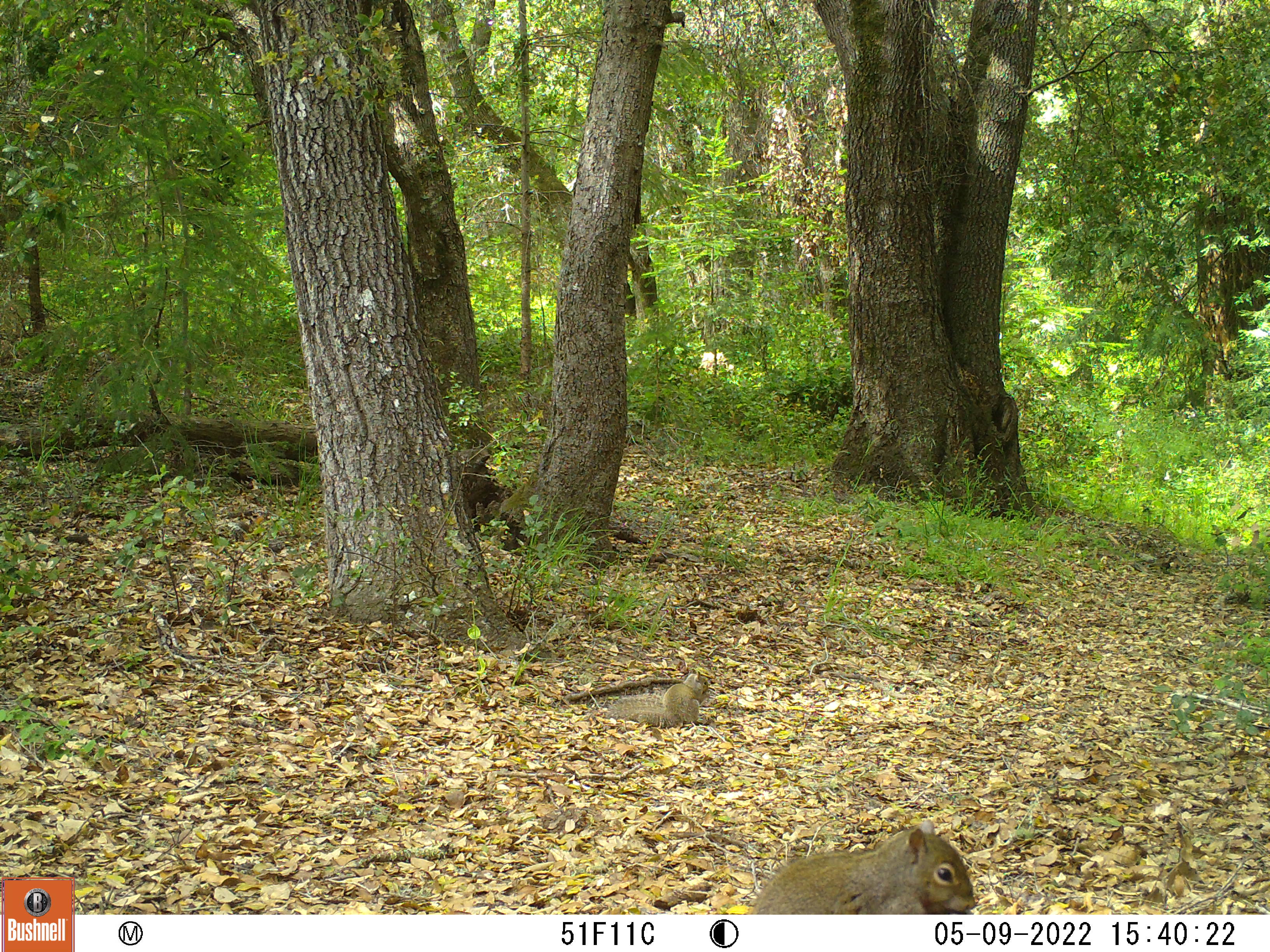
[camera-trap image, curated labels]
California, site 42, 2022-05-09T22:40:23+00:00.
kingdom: Animalia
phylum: Chordata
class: Mammalia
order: Rodentia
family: Sciuridae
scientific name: Sciuridae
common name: squirrel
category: unknown squirrel